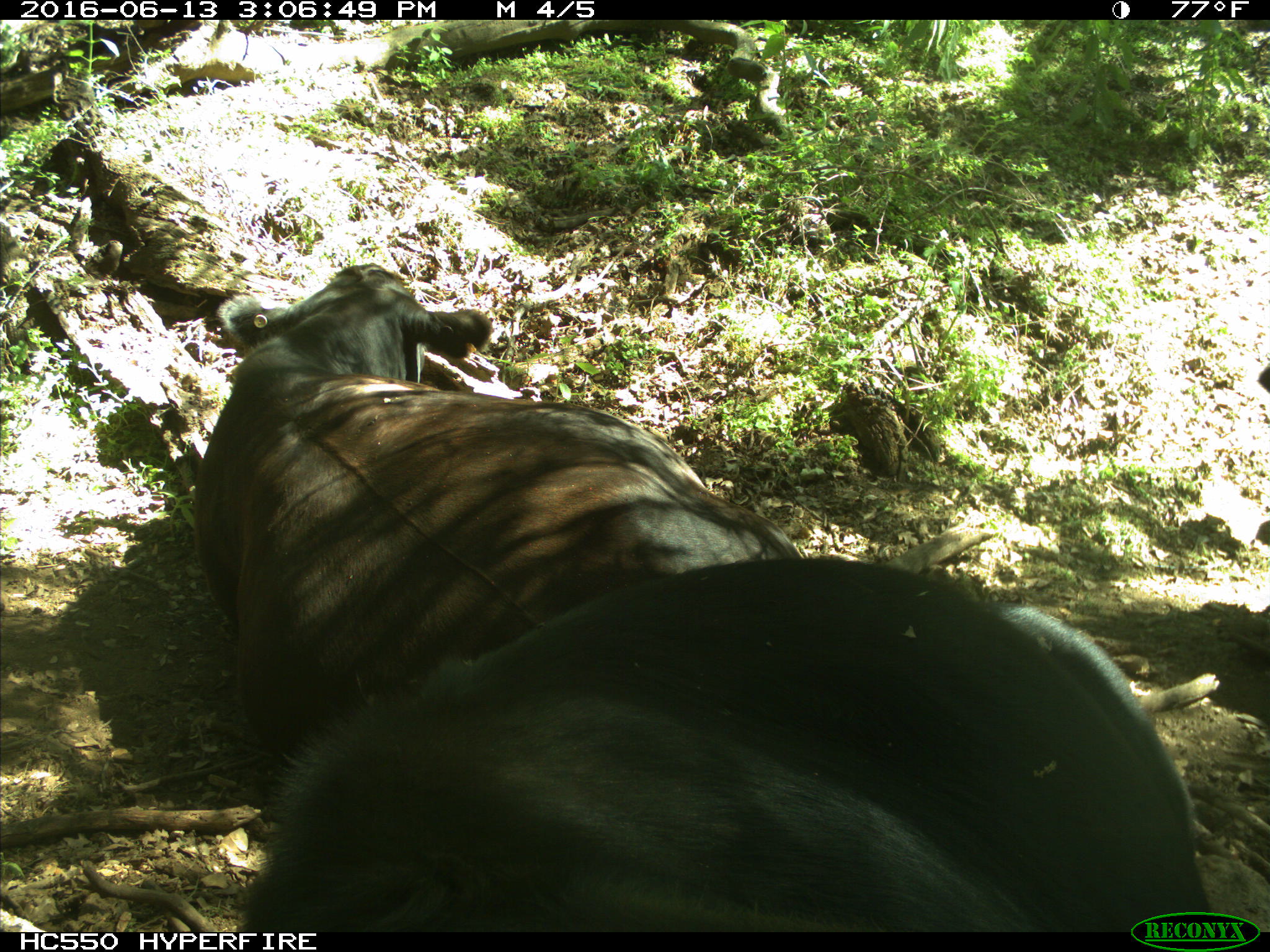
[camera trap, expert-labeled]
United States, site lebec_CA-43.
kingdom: Animalia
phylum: Chordata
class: Mammalia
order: Artiodactyla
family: Bovidae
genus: Bos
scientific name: Bos taurus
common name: domestic cow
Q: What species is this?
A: Bos taurus (domestic cow).